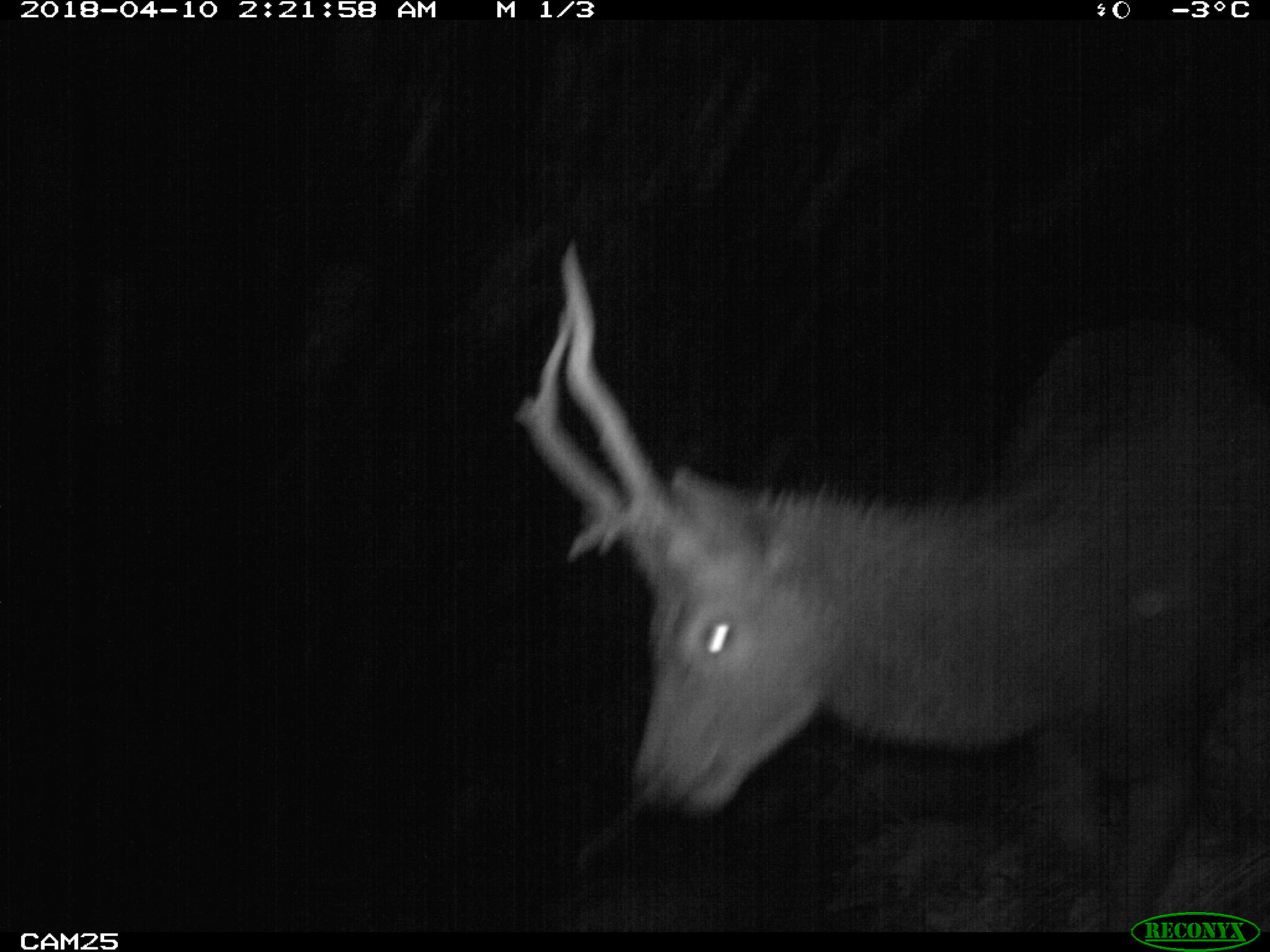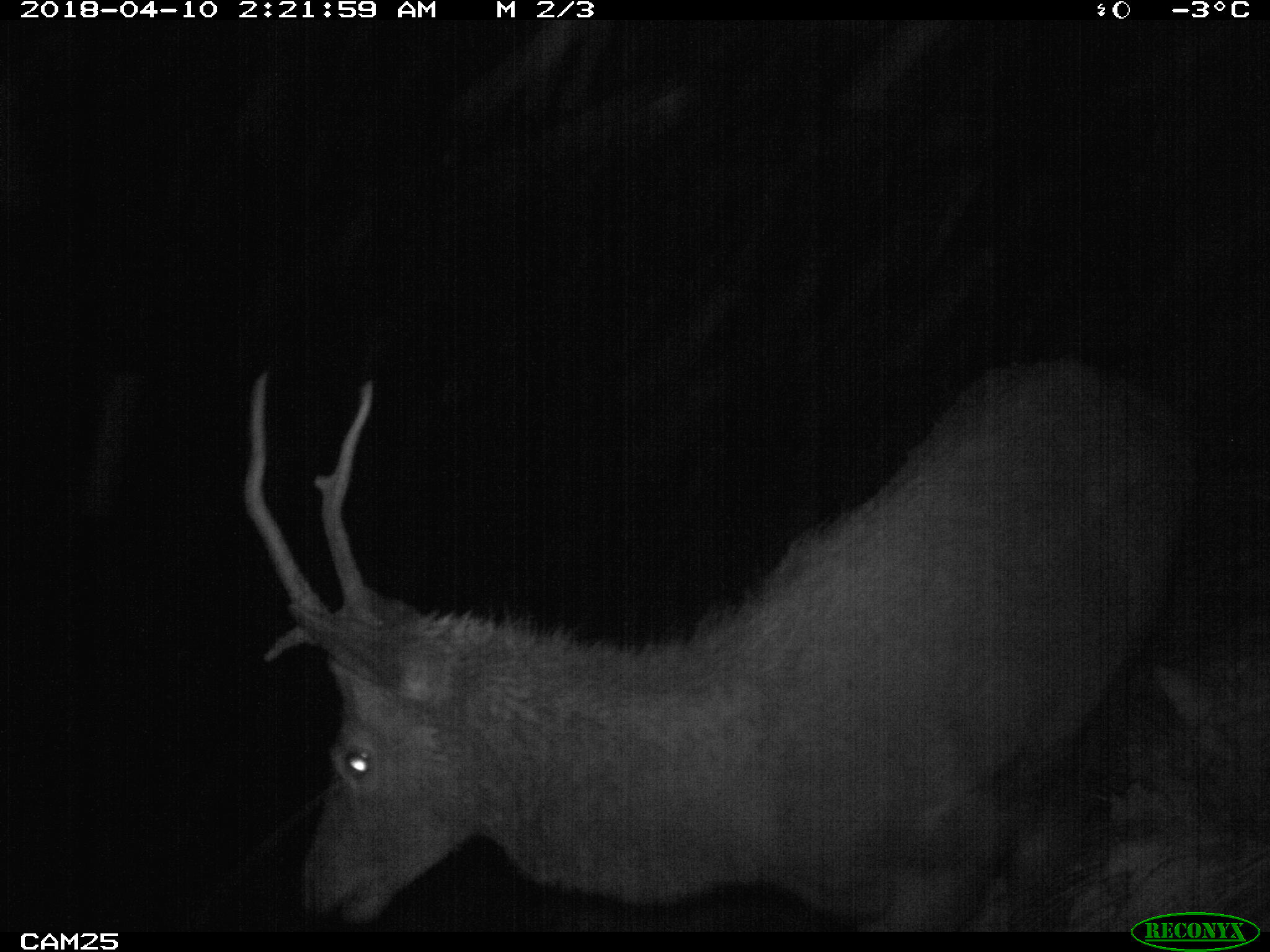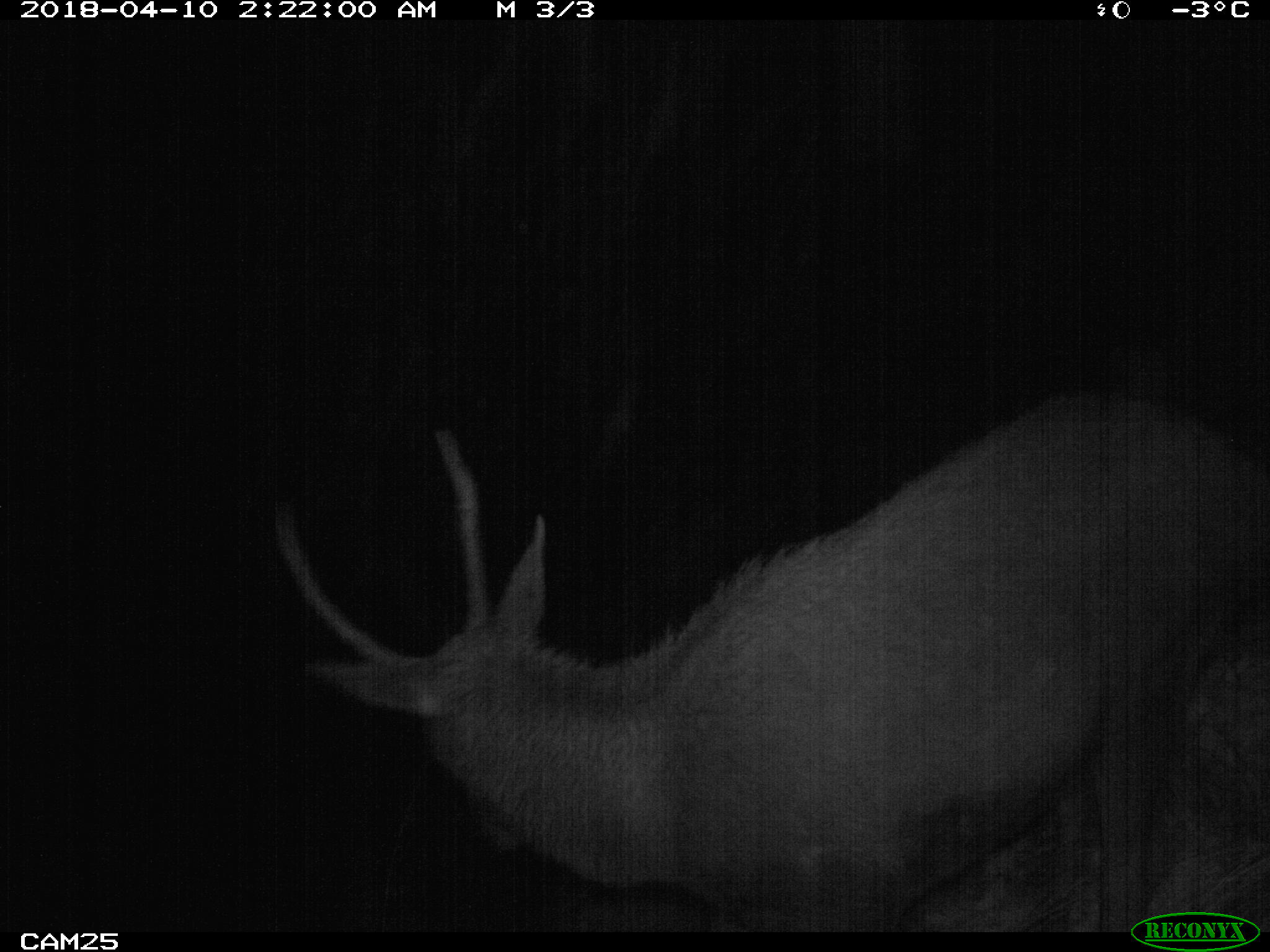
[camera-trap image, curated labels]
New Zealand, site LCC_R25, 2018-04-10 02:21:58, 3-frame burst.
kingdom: Animalia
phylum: Chordata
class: Mammalia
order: Artiodactyla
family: Cervidae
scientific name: Cervidae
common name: deer